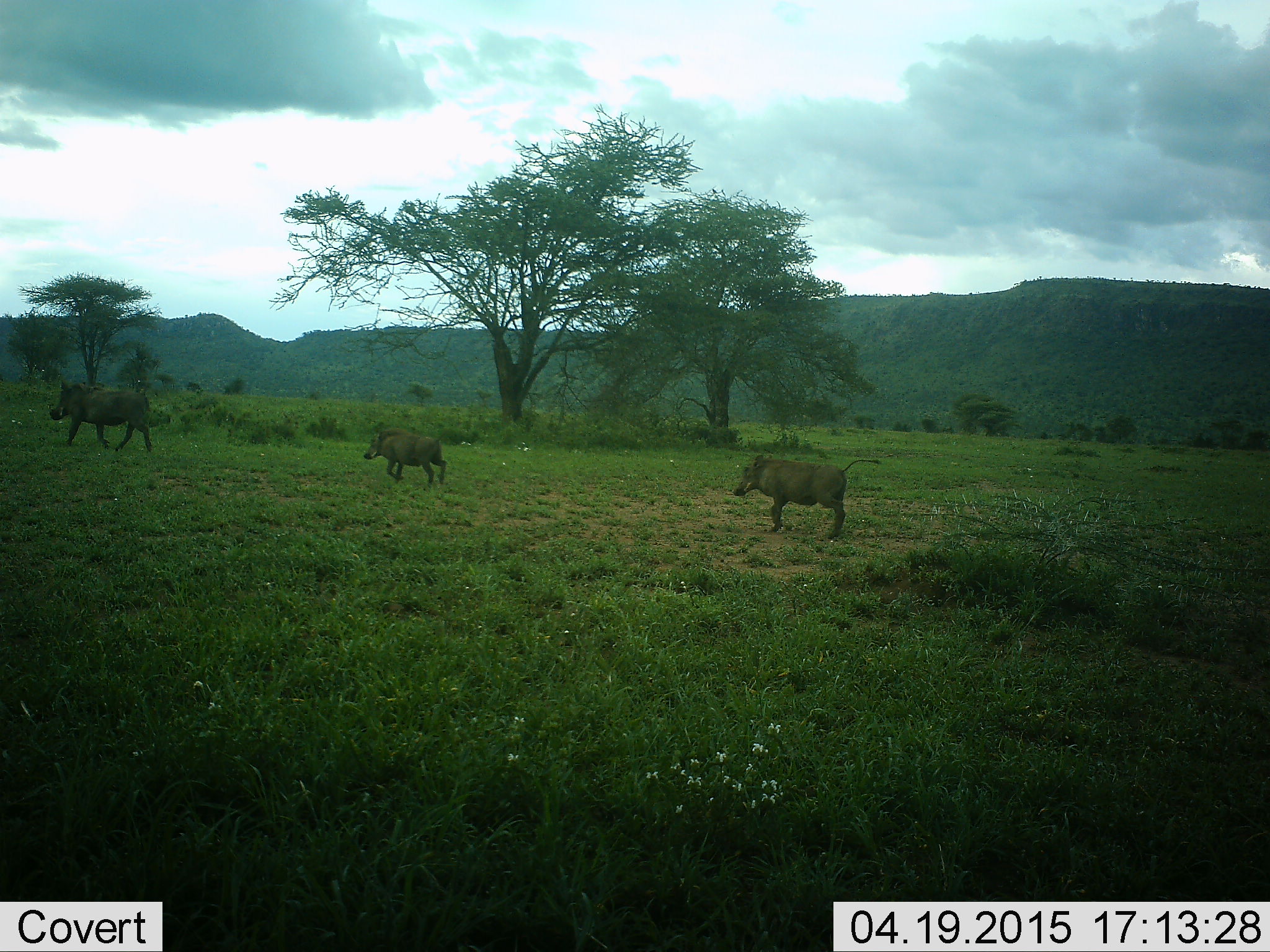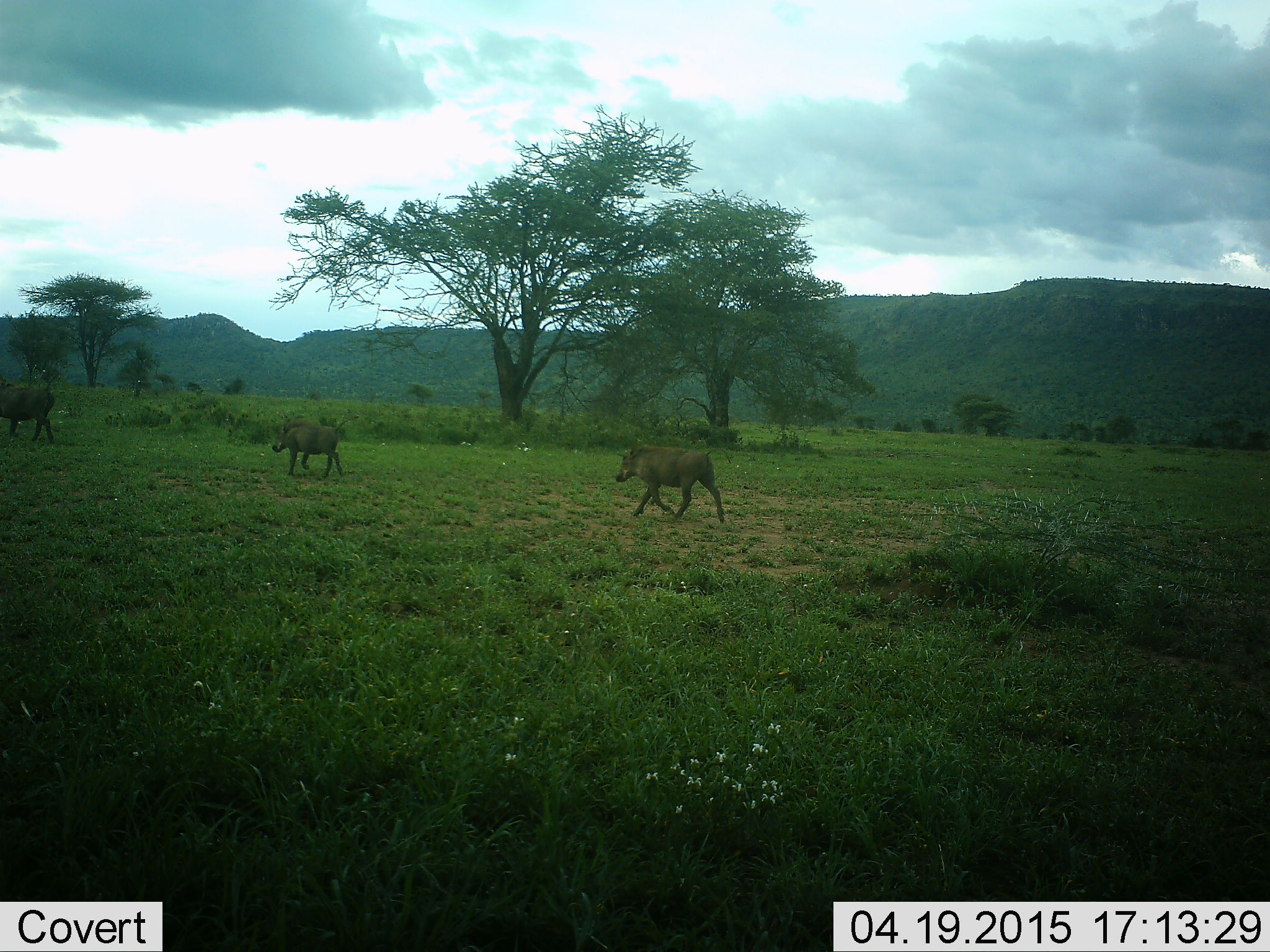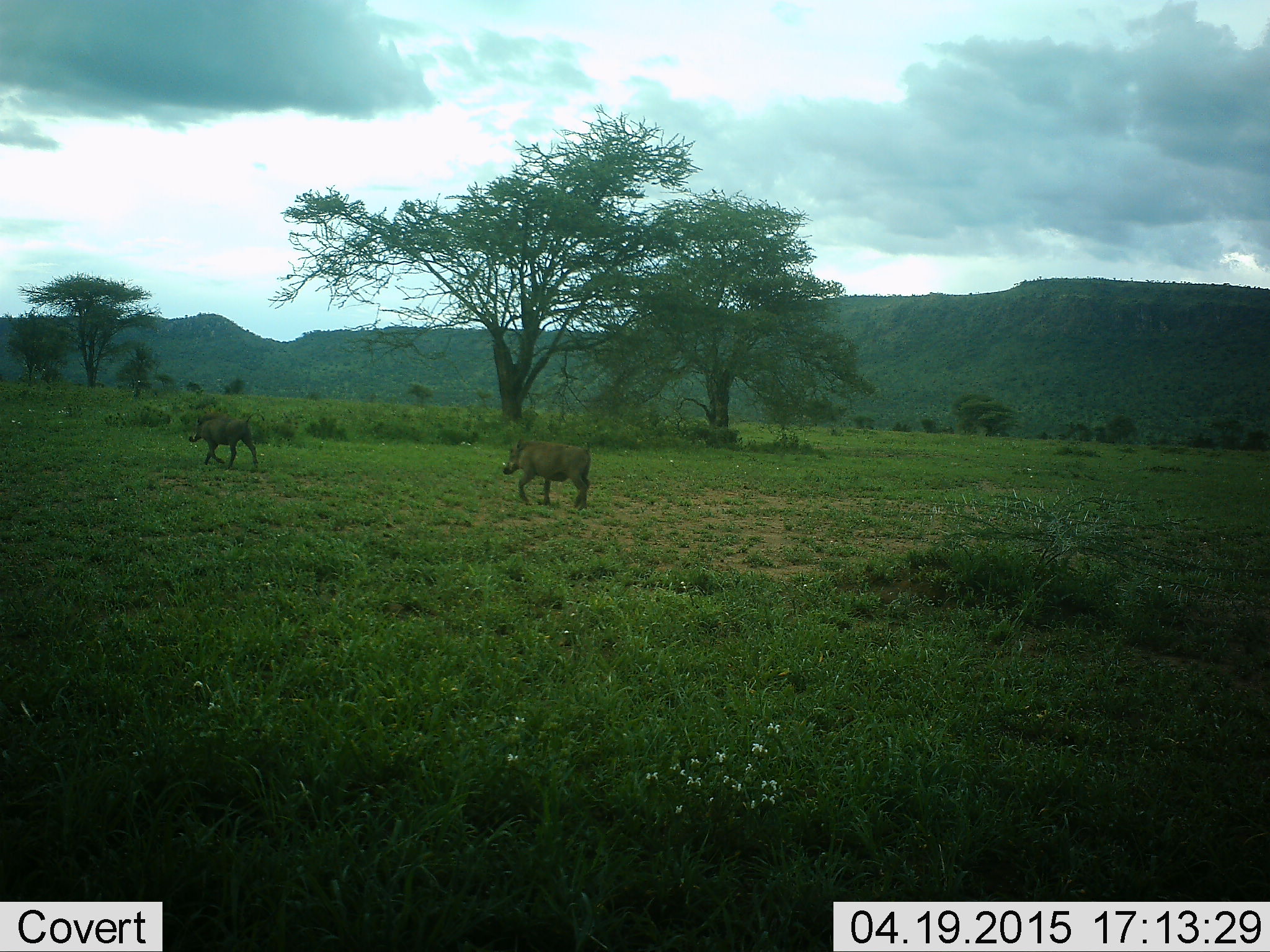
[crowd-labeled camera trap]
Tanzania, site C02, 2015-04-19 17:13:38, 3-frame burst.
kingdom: Animalia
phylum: Chordata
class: Mammalia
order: Artiodactyla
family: Suidae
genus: Phacochoerus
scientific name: Phacochoerus africanus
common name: warthog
Warthog (Phacochoerus africanus), count 3. Behavior (volunteer vote fractions): standing 0%, resting 0%, moving 100%, interacting 0%. Young present (vote fraction): 30%. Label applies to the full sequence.